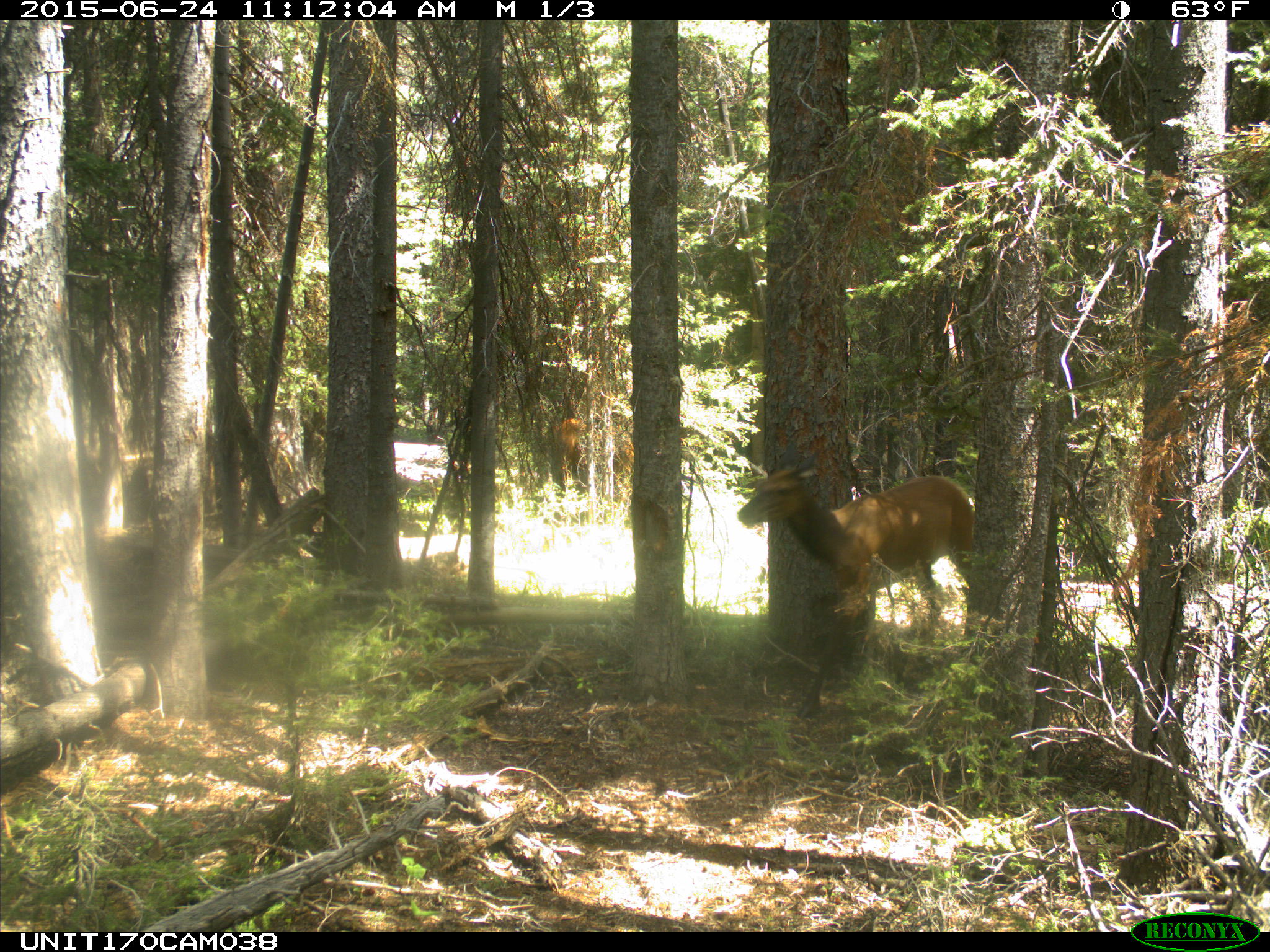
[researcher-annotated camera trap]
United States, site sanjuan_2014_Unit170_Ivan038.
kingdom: Animalia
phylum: Chordata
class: Mammalia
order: Artiodactyla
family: Cervidae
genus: Cervus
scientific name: Cervus elaphus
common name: red deer